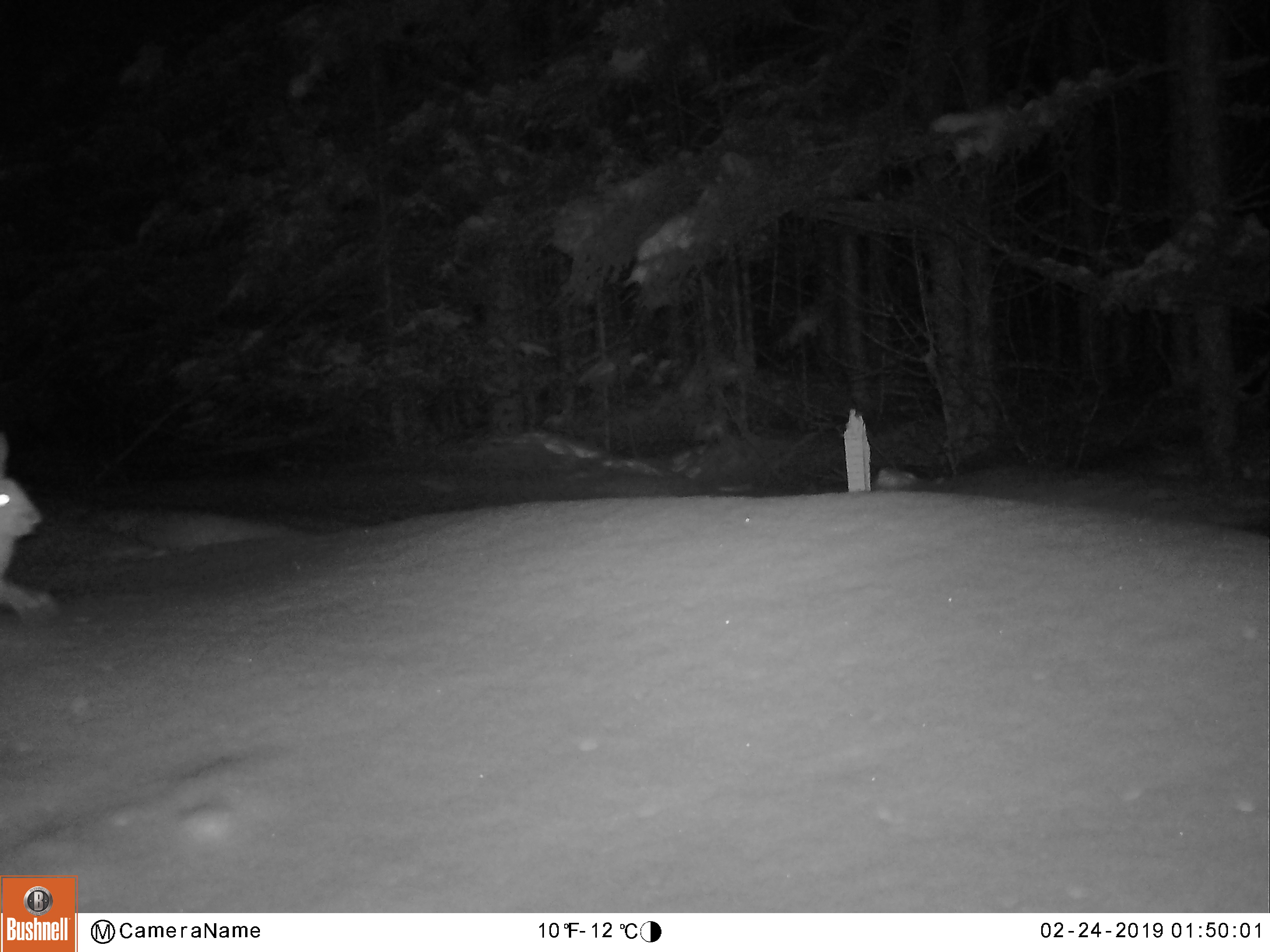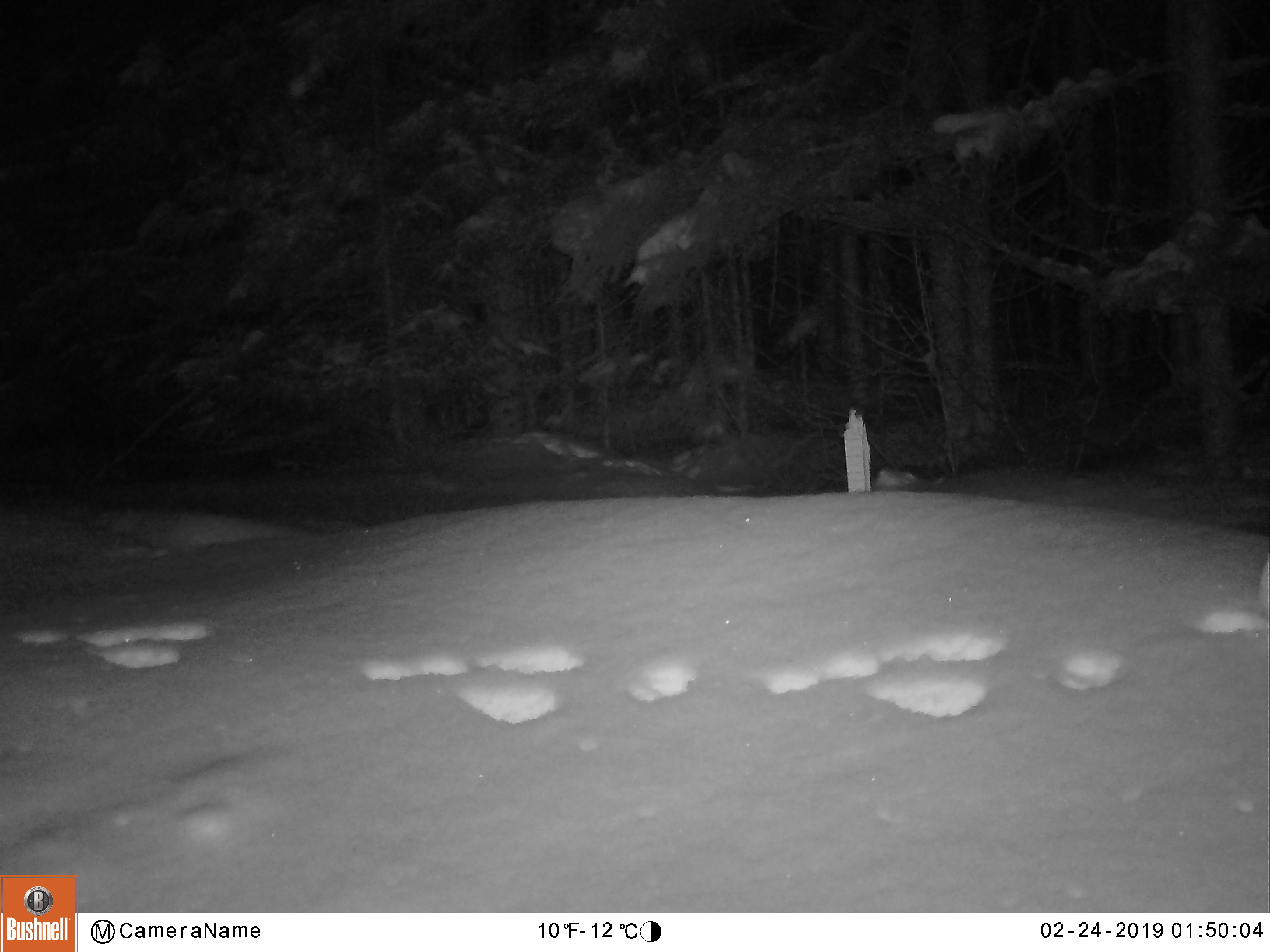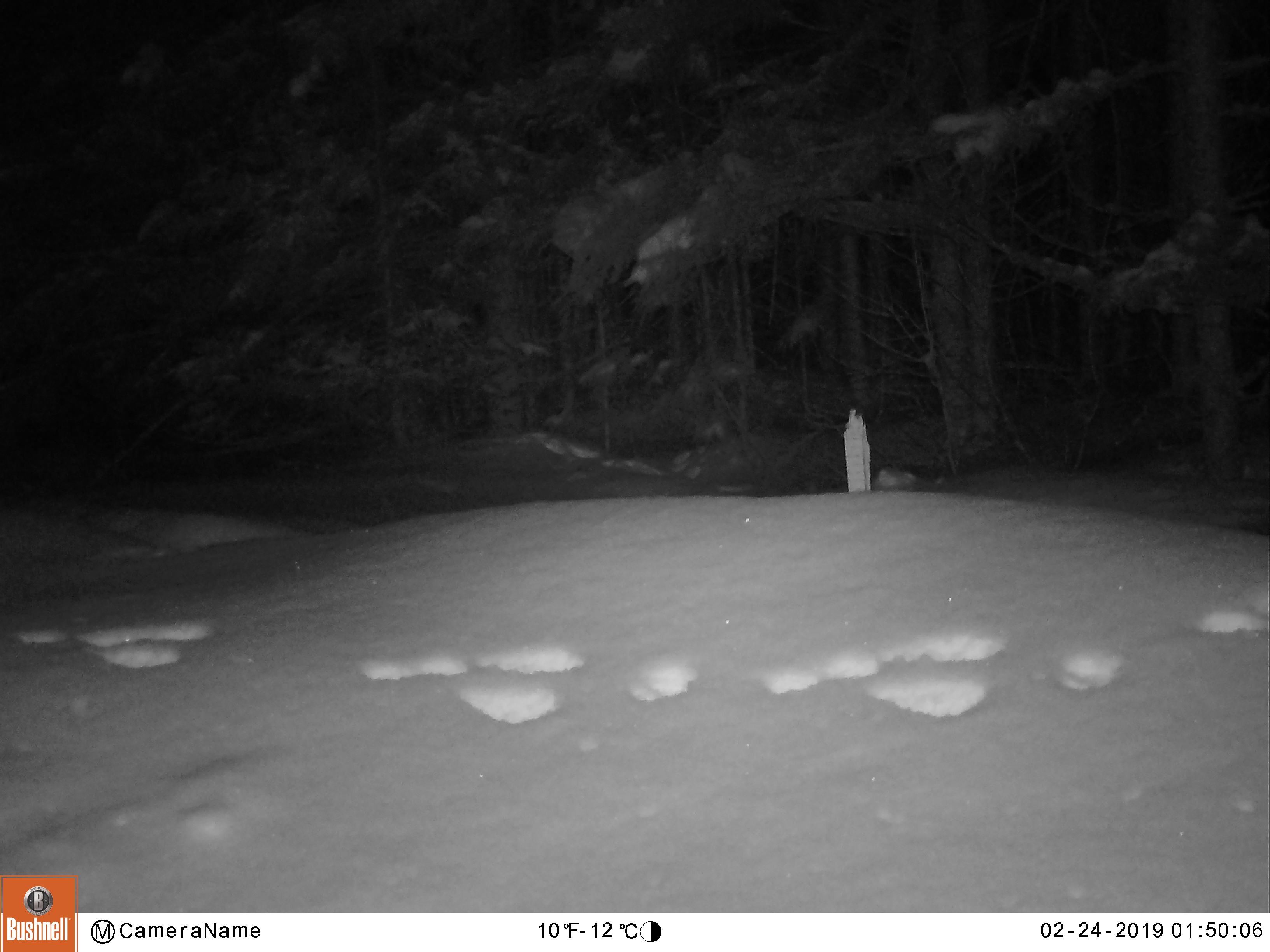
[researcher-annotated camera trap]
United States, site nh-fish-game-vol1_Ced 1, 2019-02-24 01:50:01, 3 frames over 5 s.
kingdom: Animalia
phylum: Chordata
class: Mammalia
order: Lagomorpha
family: Leporidae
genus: Lepus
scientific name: Lepus americanus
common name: snowshoe hare